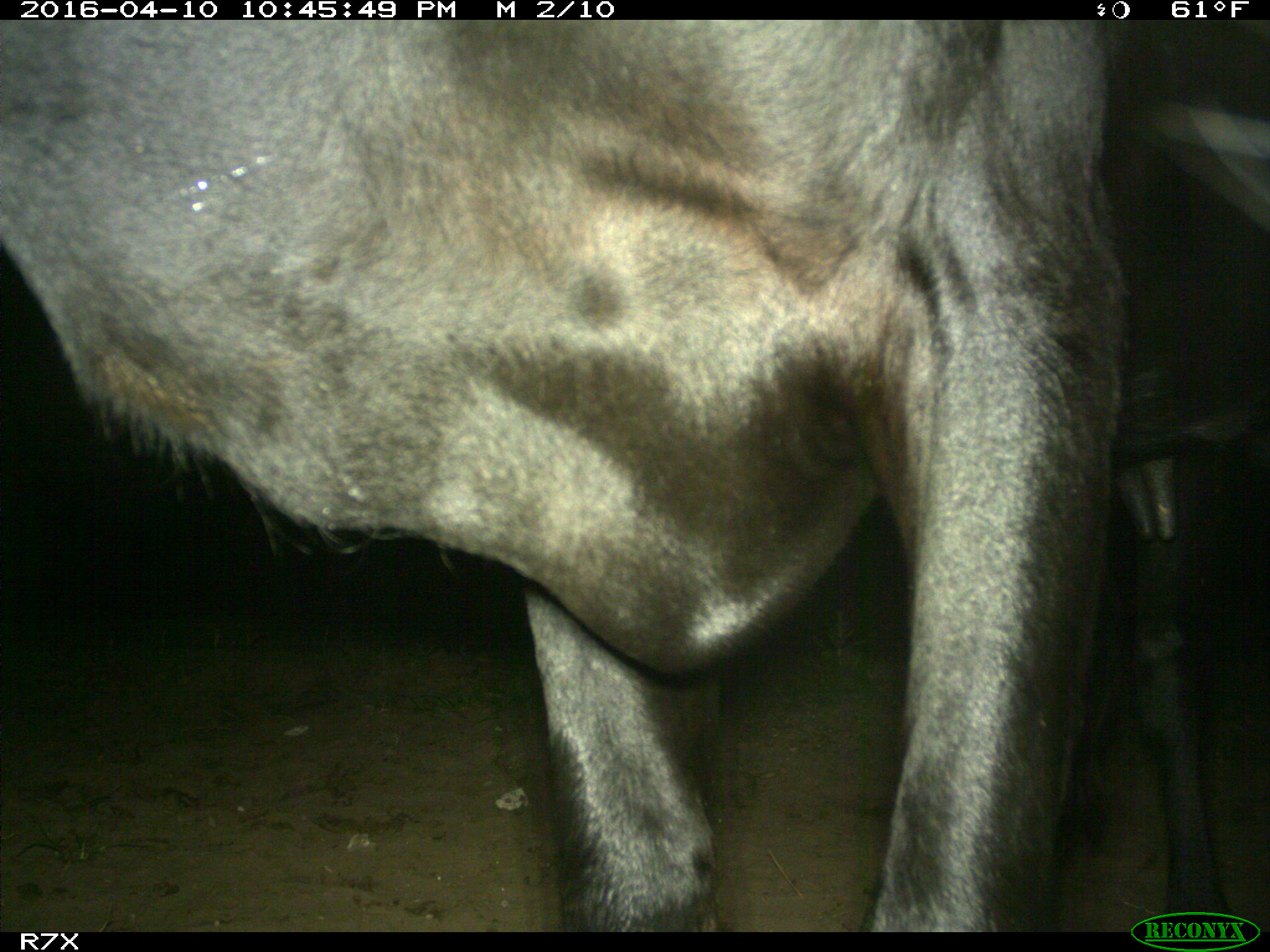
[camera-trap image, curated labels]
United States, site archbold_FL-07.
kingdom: Animalia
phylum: Chordata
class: Mammalia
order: Artiodactyla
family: Bovidae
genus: Bos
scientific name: Bos taurus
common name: domestic cow